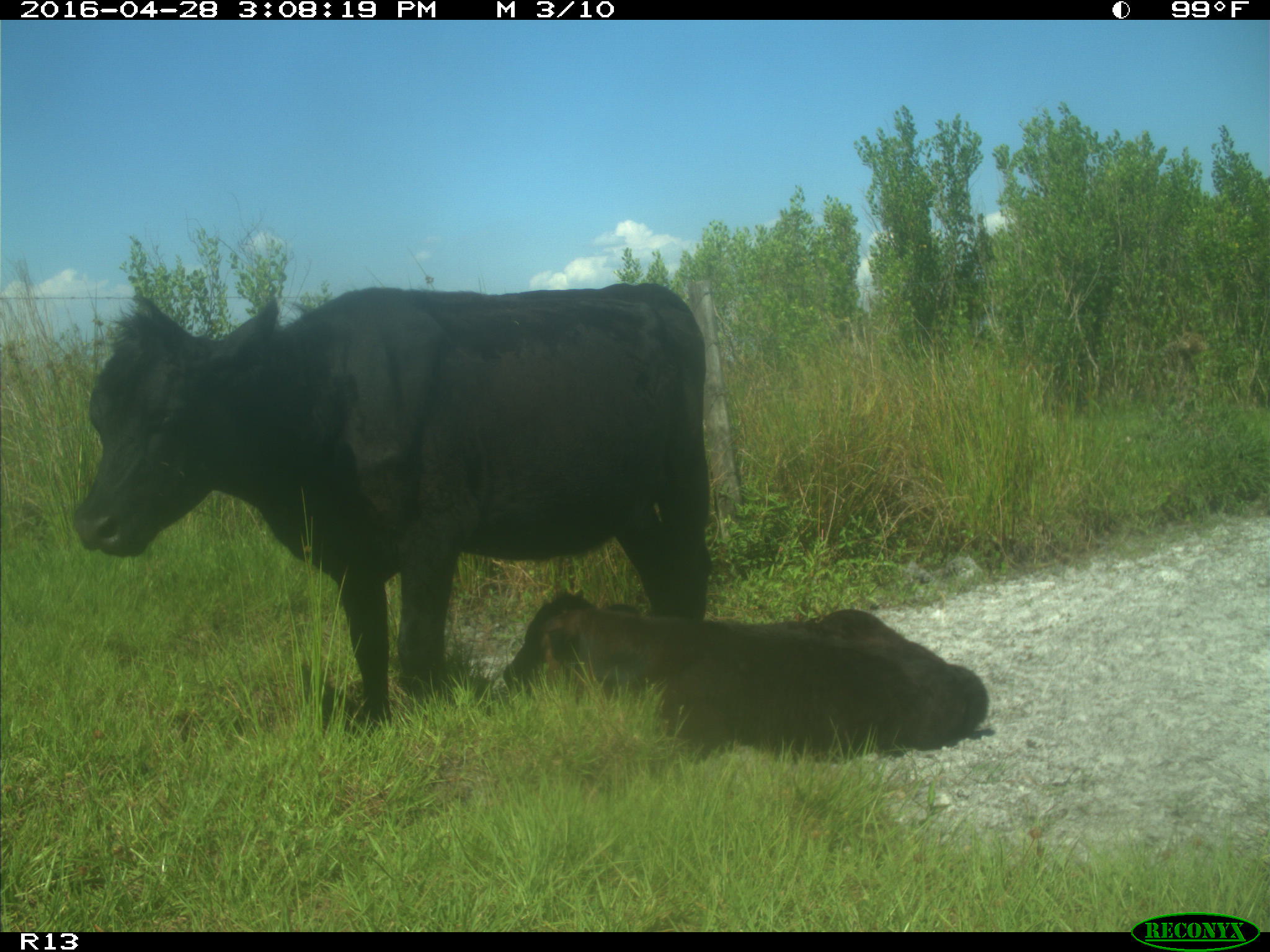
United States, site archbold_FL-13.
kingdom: Animalia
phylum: Chordata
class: Mammalia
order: Artiodactyla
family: Bovidae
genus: Bos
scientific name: Bos taurus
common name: domestic cow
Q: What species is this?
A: Bos taurus (domestic cow).